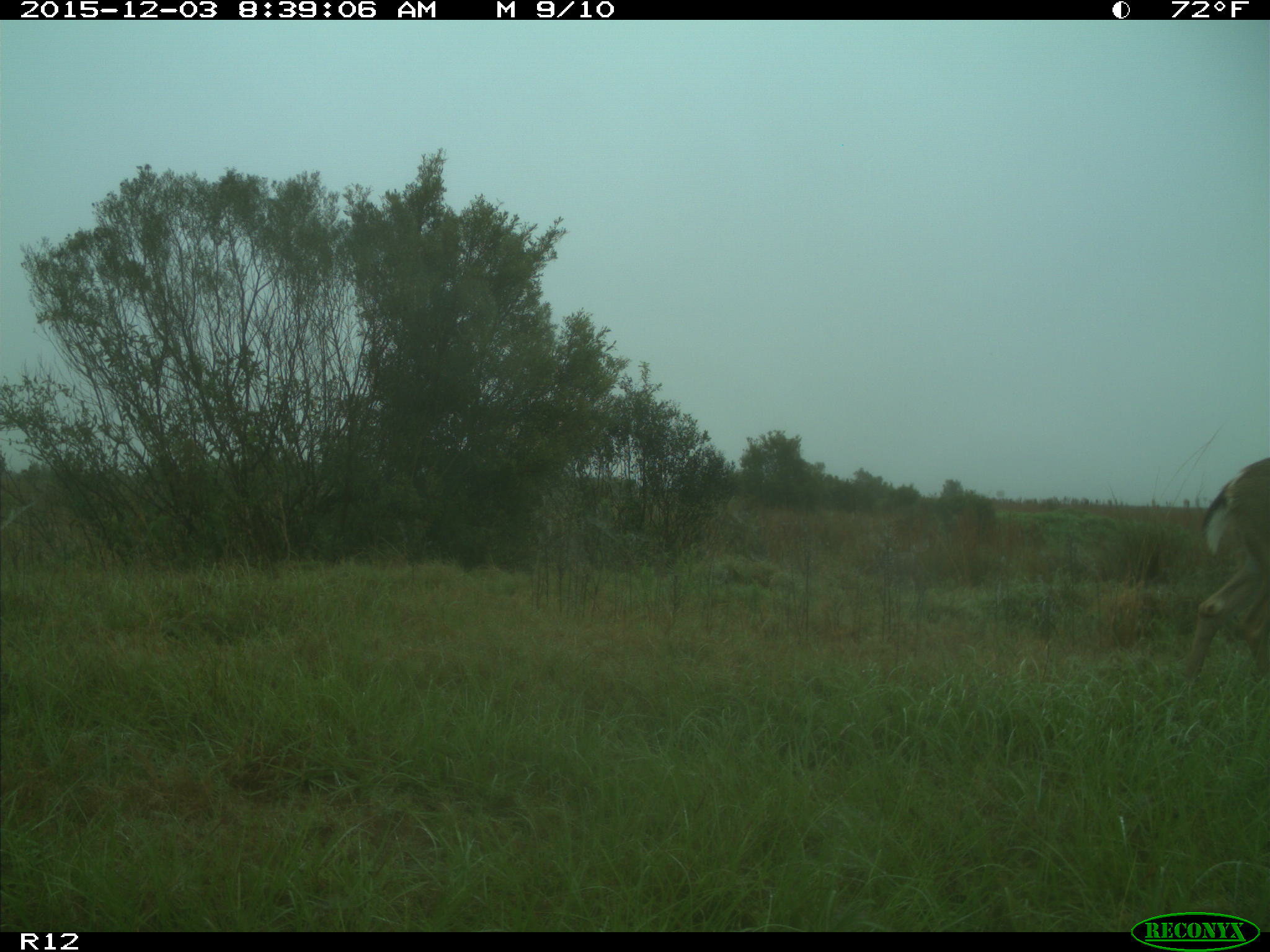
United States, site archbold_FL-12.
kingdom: Animalia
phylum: Chordata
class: Mammalia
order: Artiodactyla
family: Cervidae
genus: Odocoileus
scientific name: Odocoileus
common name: deer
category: unidentified deer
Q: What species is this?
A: Unidentified deer (deer) (Odocoileus).